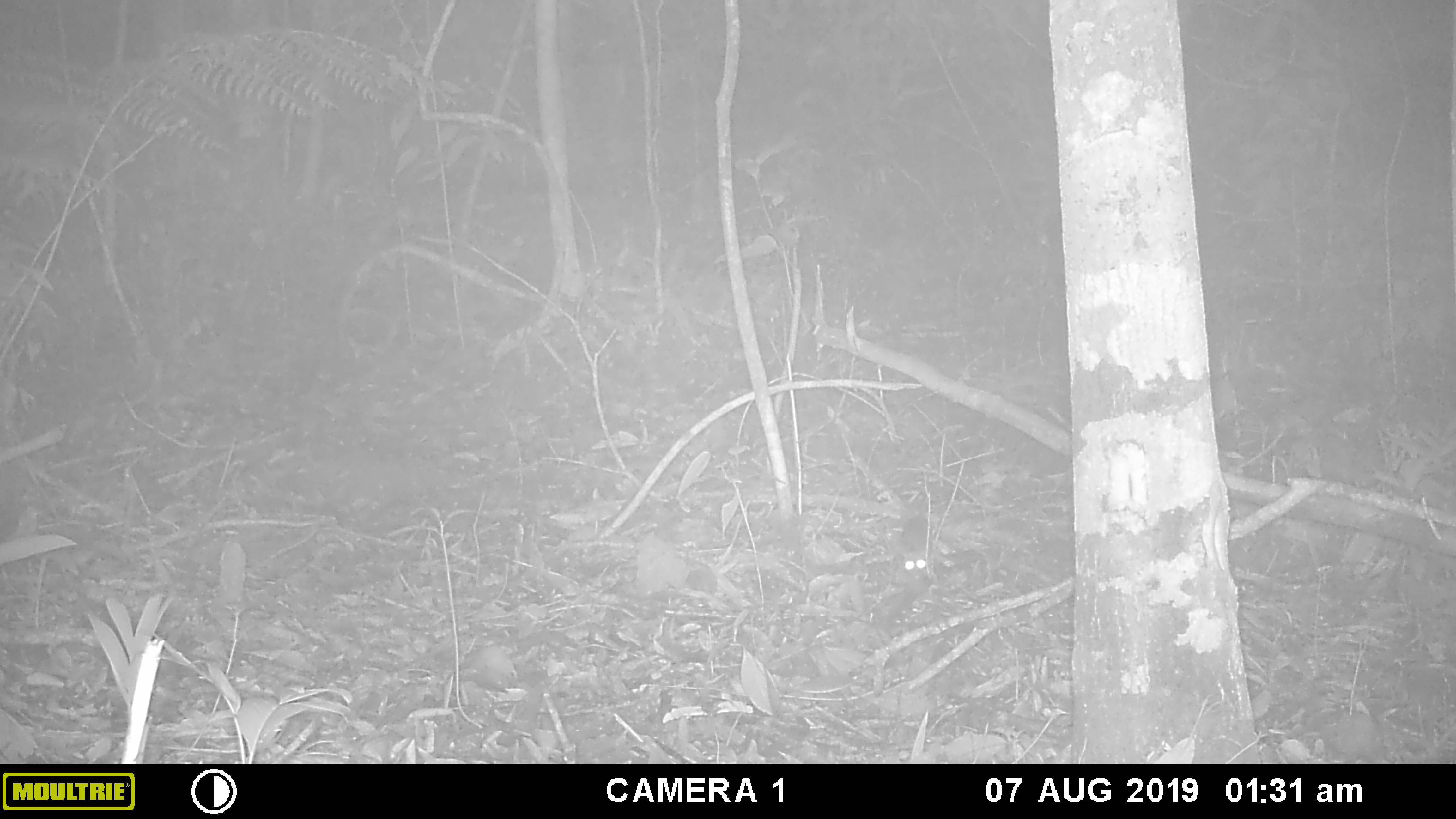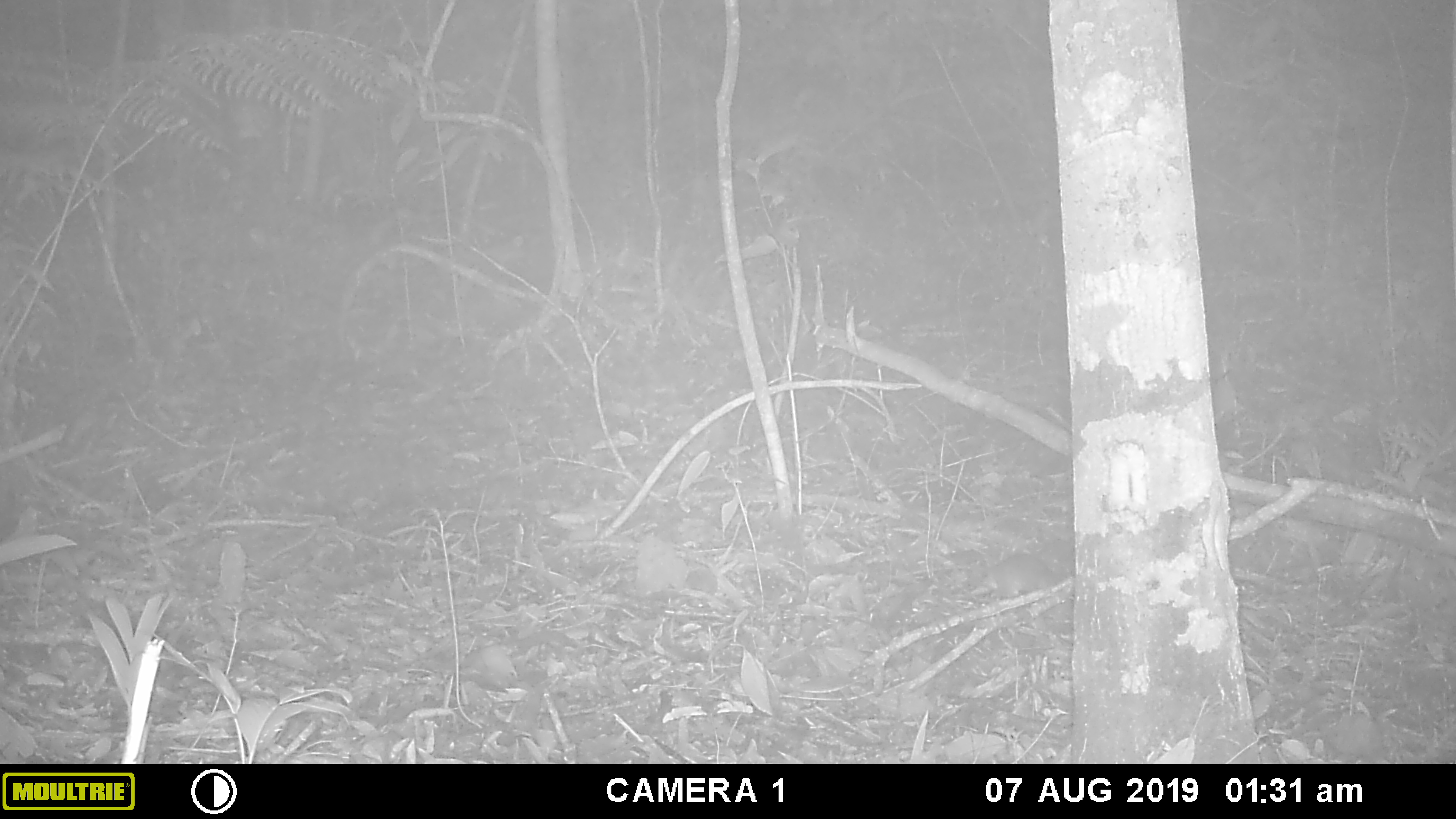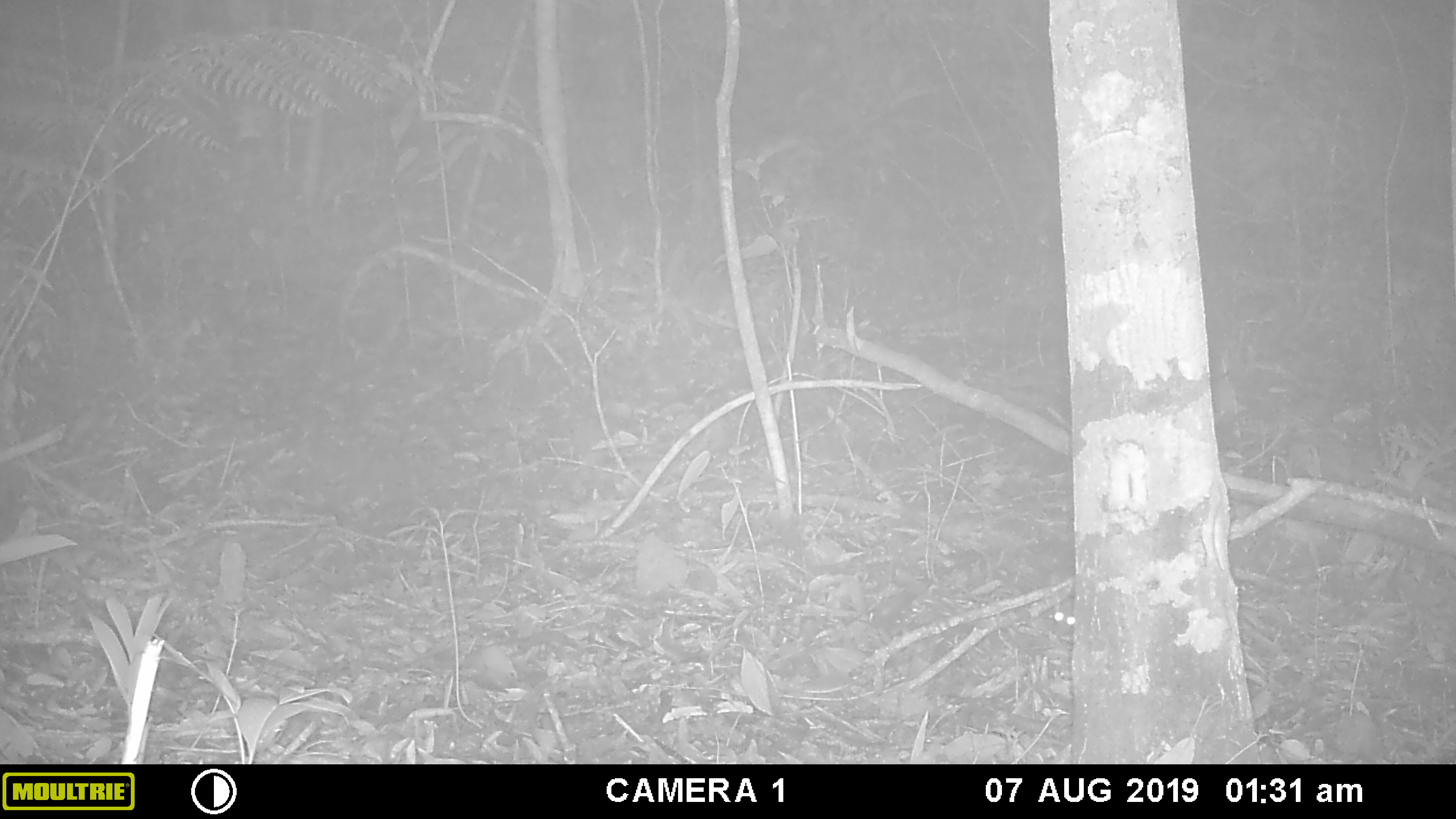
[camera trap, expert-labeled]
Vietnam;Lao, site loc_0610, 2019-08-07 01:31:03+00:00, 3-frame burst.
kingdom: Animalia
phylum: Chordata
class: Mammalia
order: Rodentia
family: Muridae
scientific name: Muridae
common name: old-world mice and rats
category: unidentified murid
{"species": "unidentified murid (old-world mice and rats) (Muridae)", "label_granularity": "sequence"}